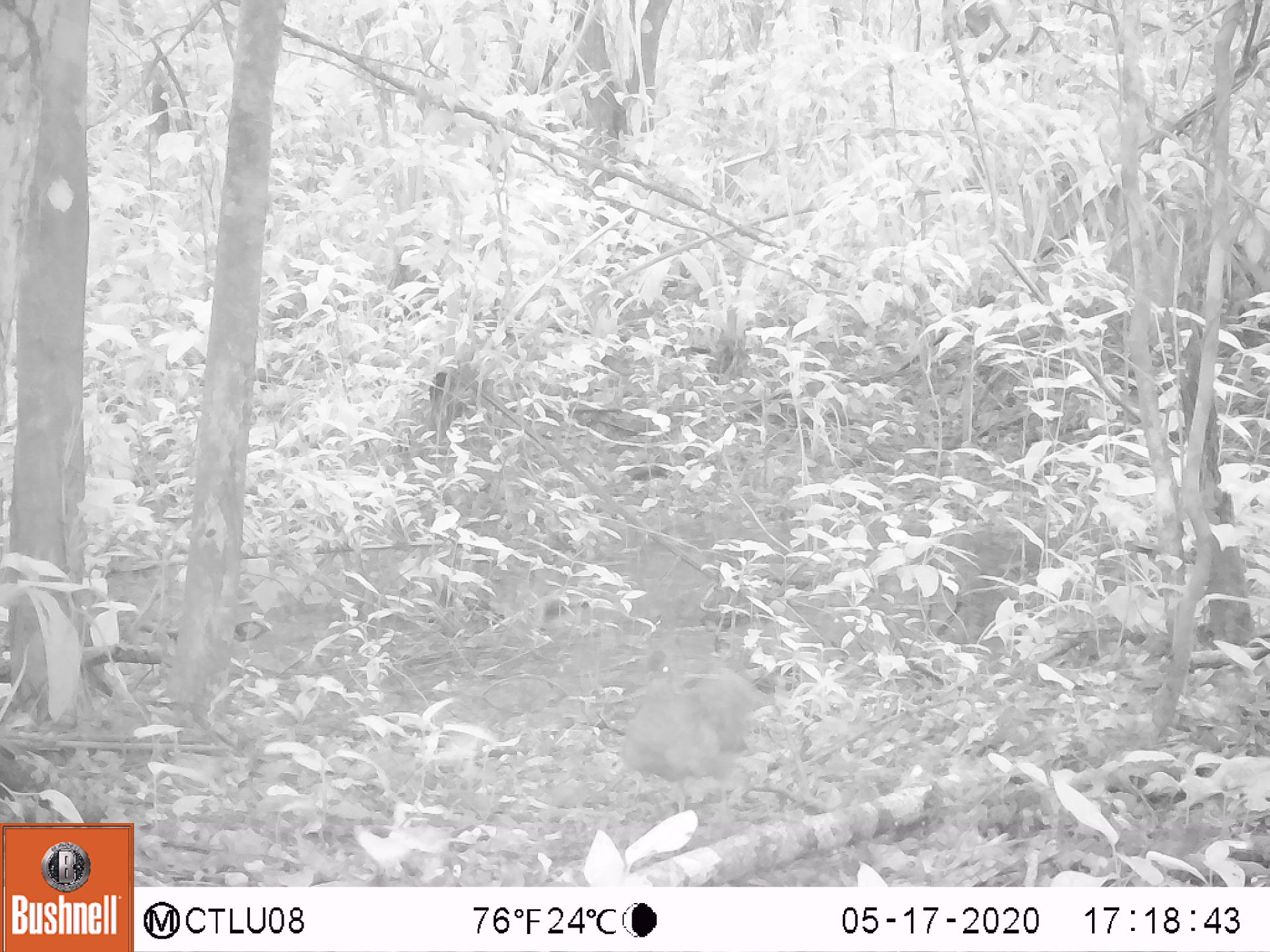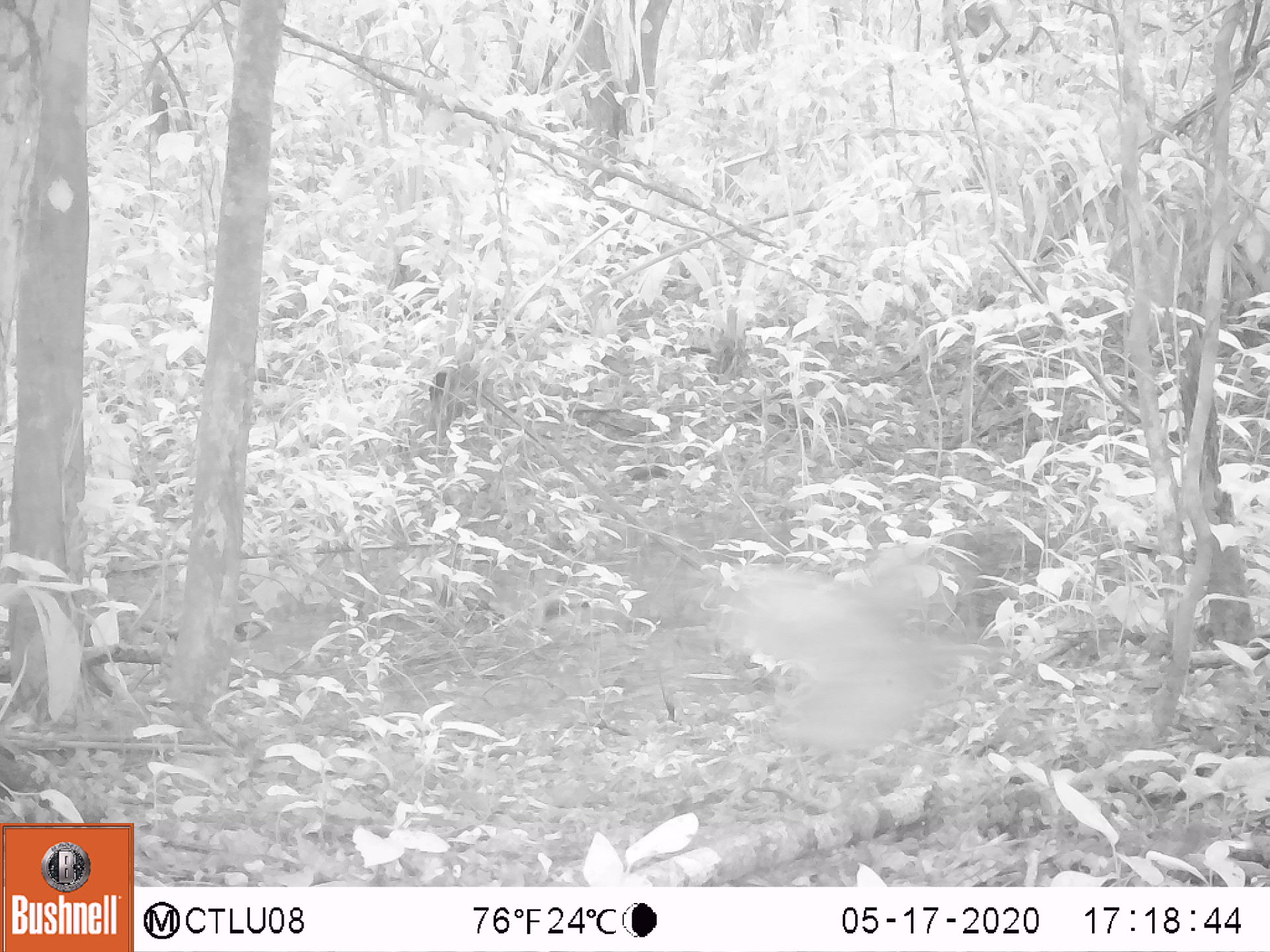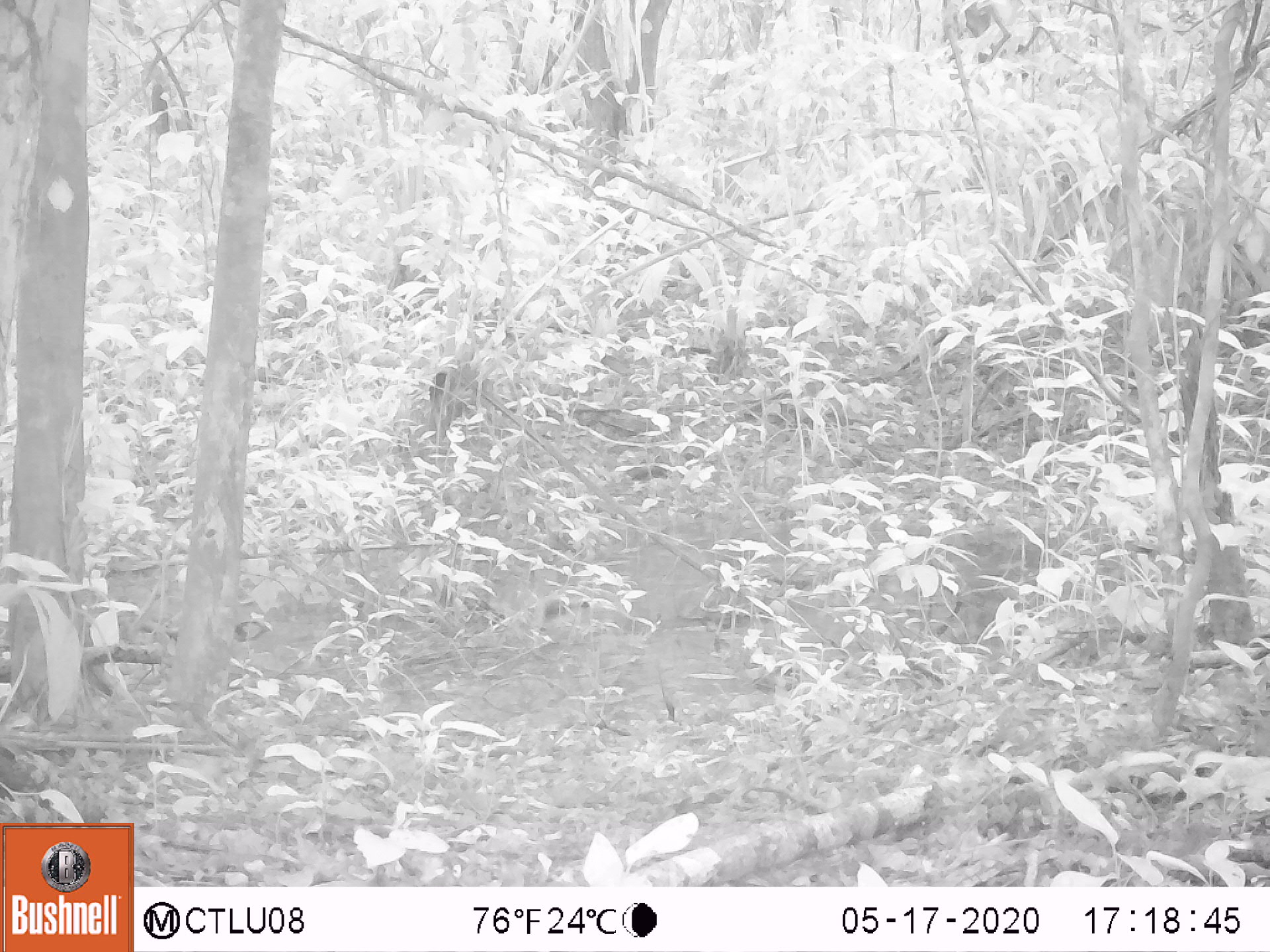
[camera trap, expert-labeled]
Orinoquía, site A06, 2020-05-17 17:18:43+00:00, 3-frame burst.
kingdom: Animalia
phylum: Chordata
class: Aves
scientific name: Aves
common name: bird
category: unknown bird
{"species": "unknown bird (bird) (Aves)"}